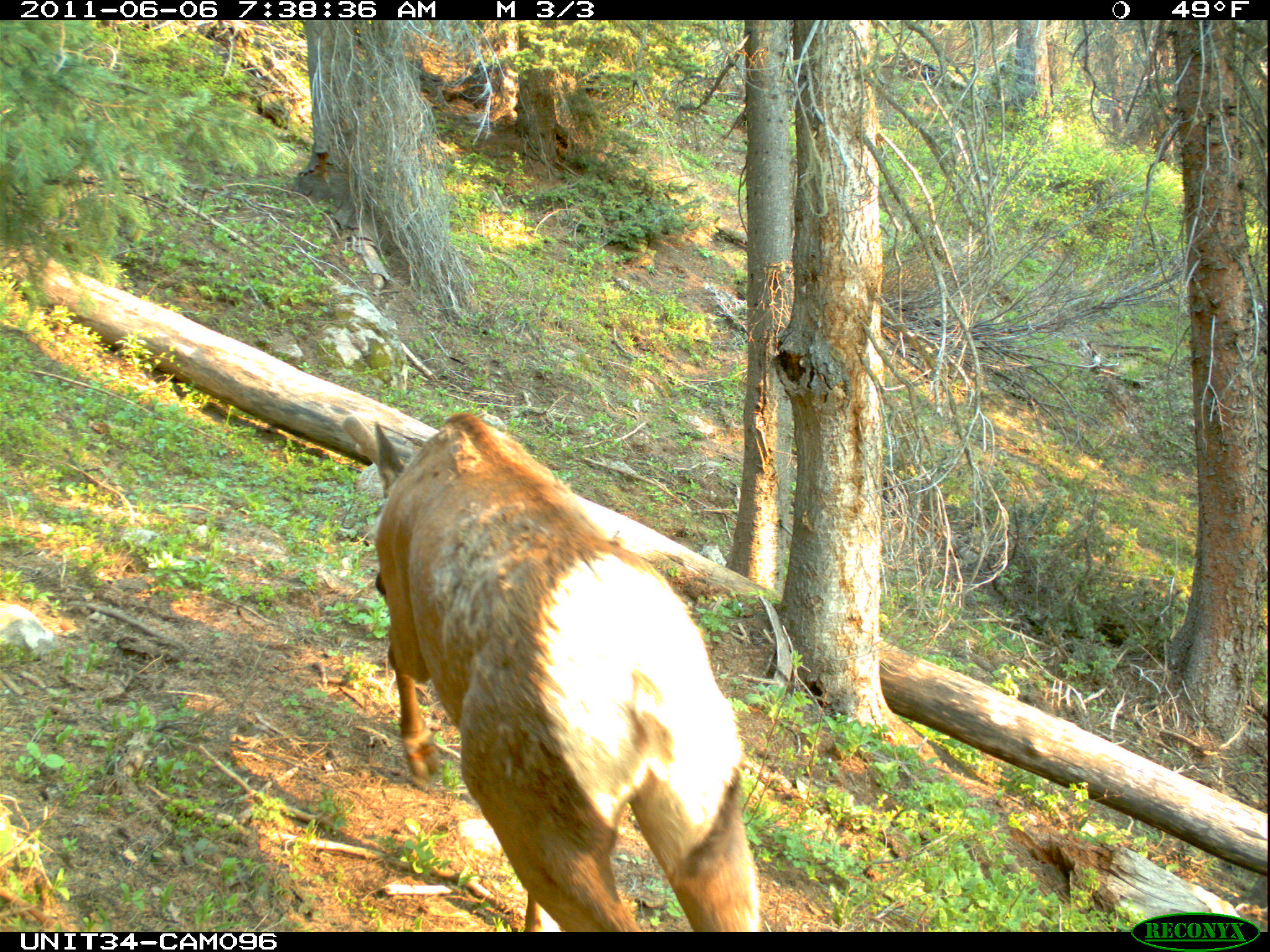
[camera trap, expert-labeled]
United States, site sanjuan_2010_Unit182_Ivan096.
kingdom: Animalia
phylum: Chordata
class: Mammalia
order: Artiodactyla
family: Cervidae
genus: Cervus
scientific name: Cervus elaphus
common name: red deer